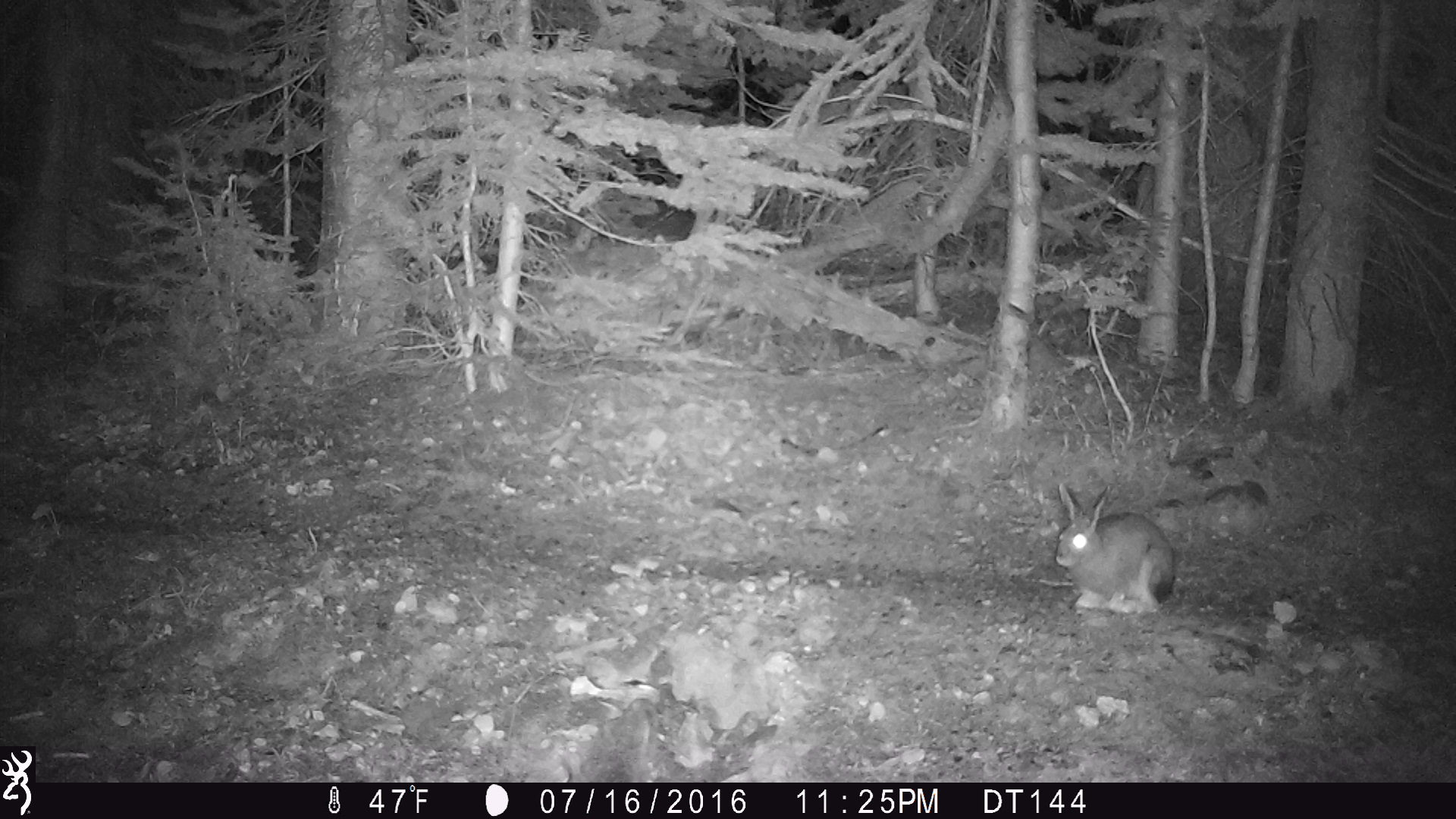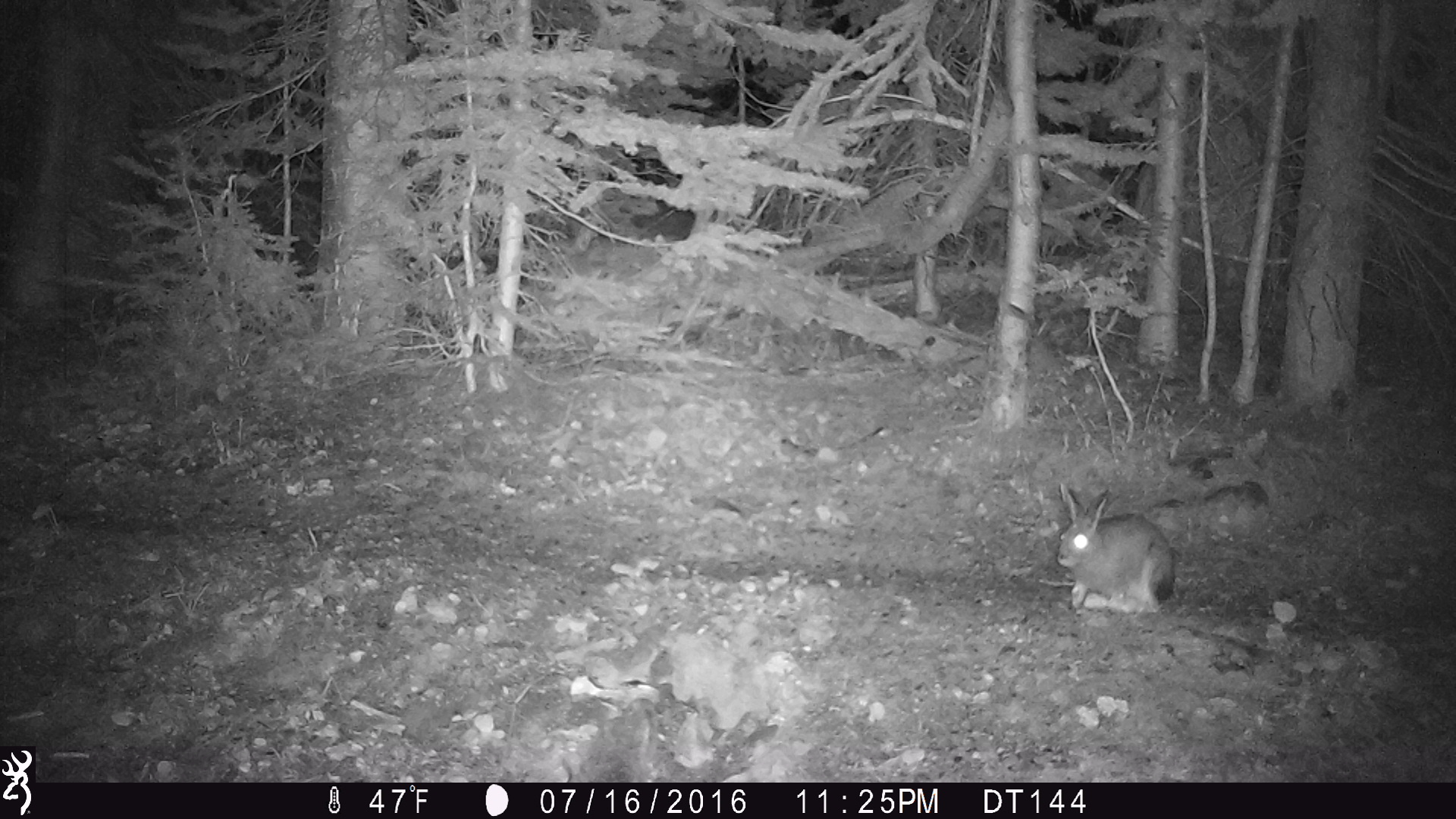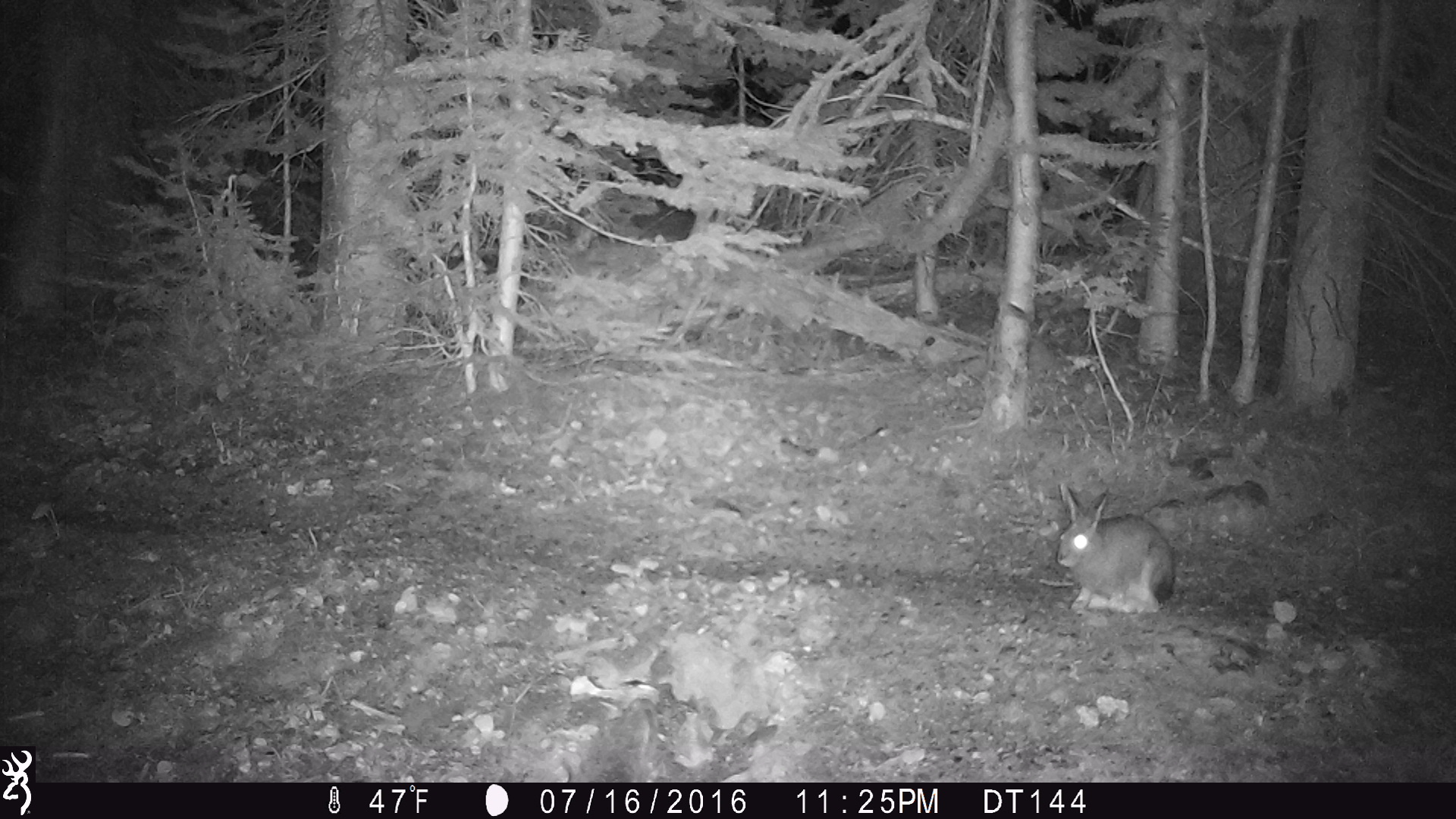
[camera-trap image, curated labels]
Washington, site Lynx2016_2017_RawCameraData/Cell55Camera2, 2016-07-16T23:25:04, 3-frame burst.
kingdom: Animalia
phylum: Chordata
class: Mammalia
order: Lagomorpha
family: Leporidae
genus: Lepus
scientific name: Lepus americanus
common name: snowshoe hare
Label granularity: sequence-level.